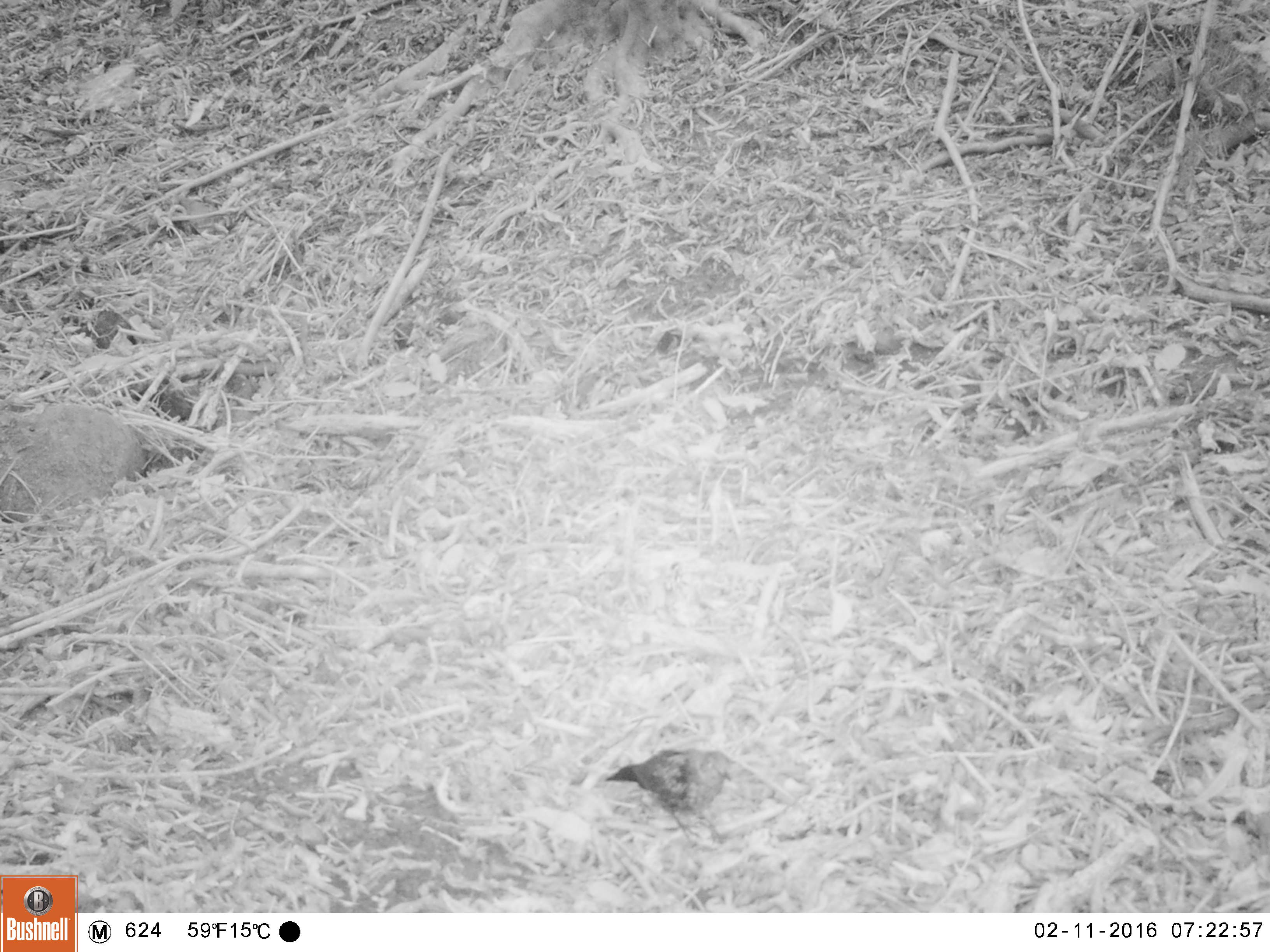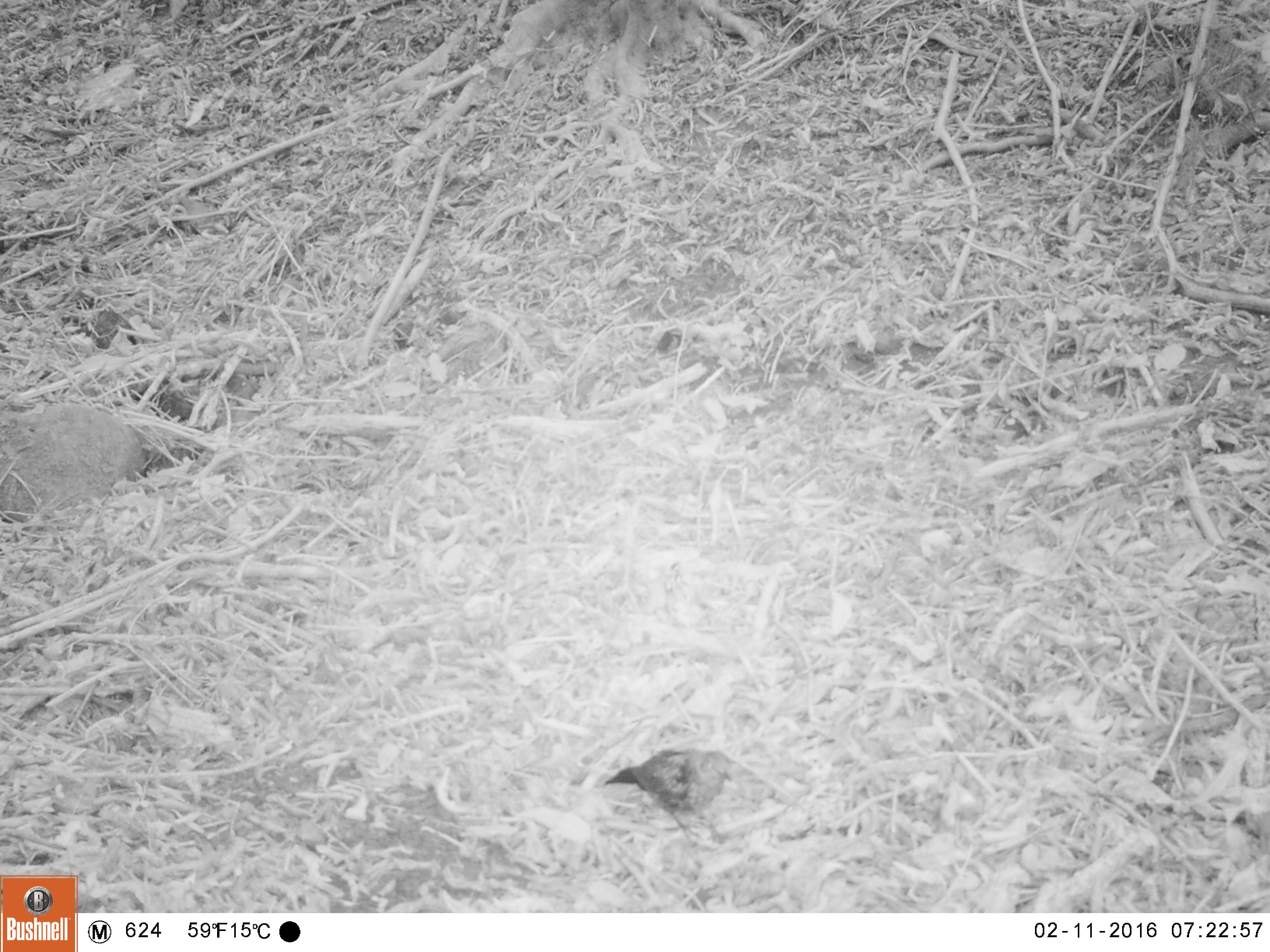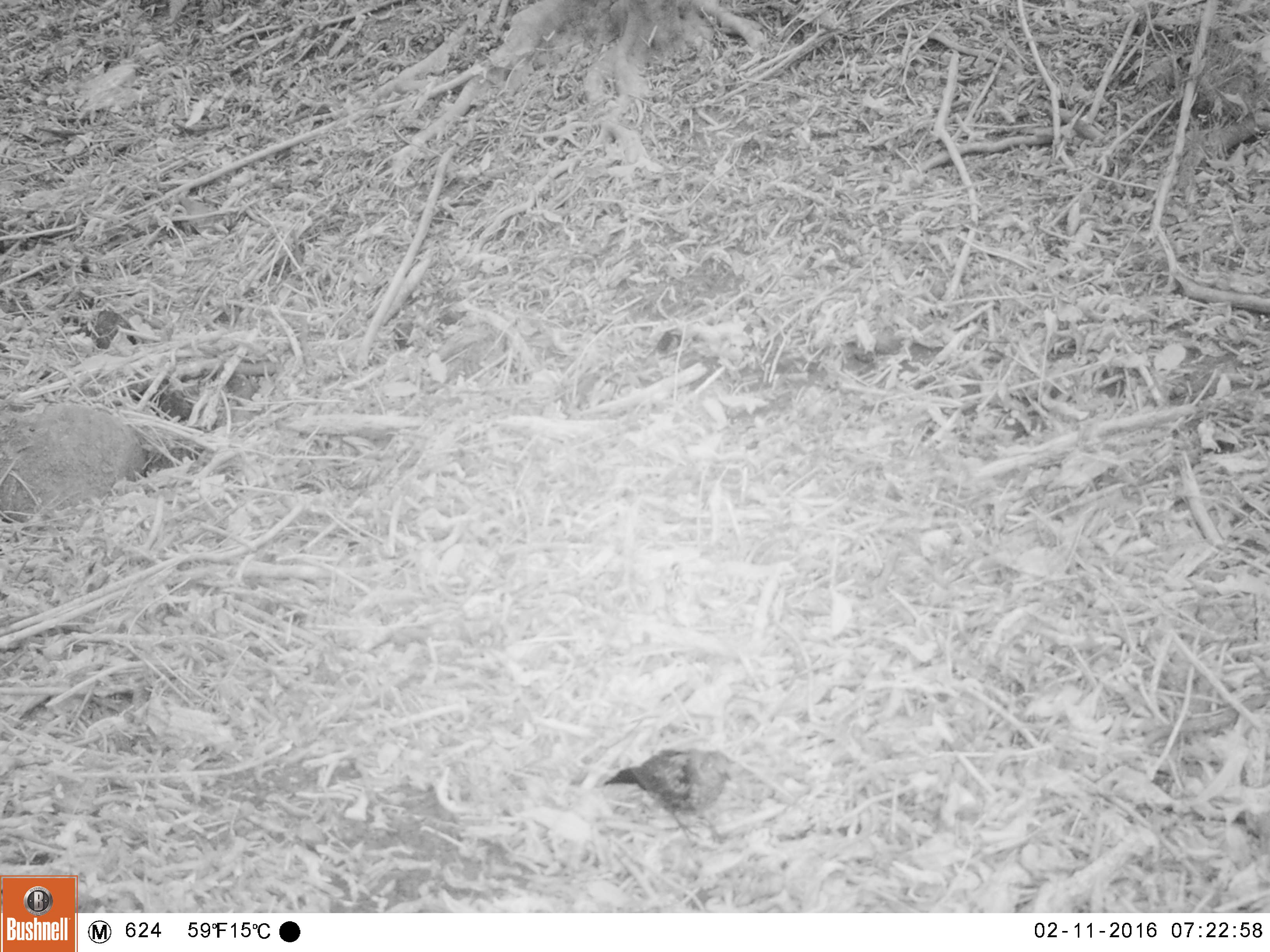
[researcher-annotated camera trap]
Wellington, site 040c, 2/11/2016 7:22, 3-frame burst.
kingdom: Animalia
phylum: Chordata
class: Aves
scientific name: Aves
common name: bird